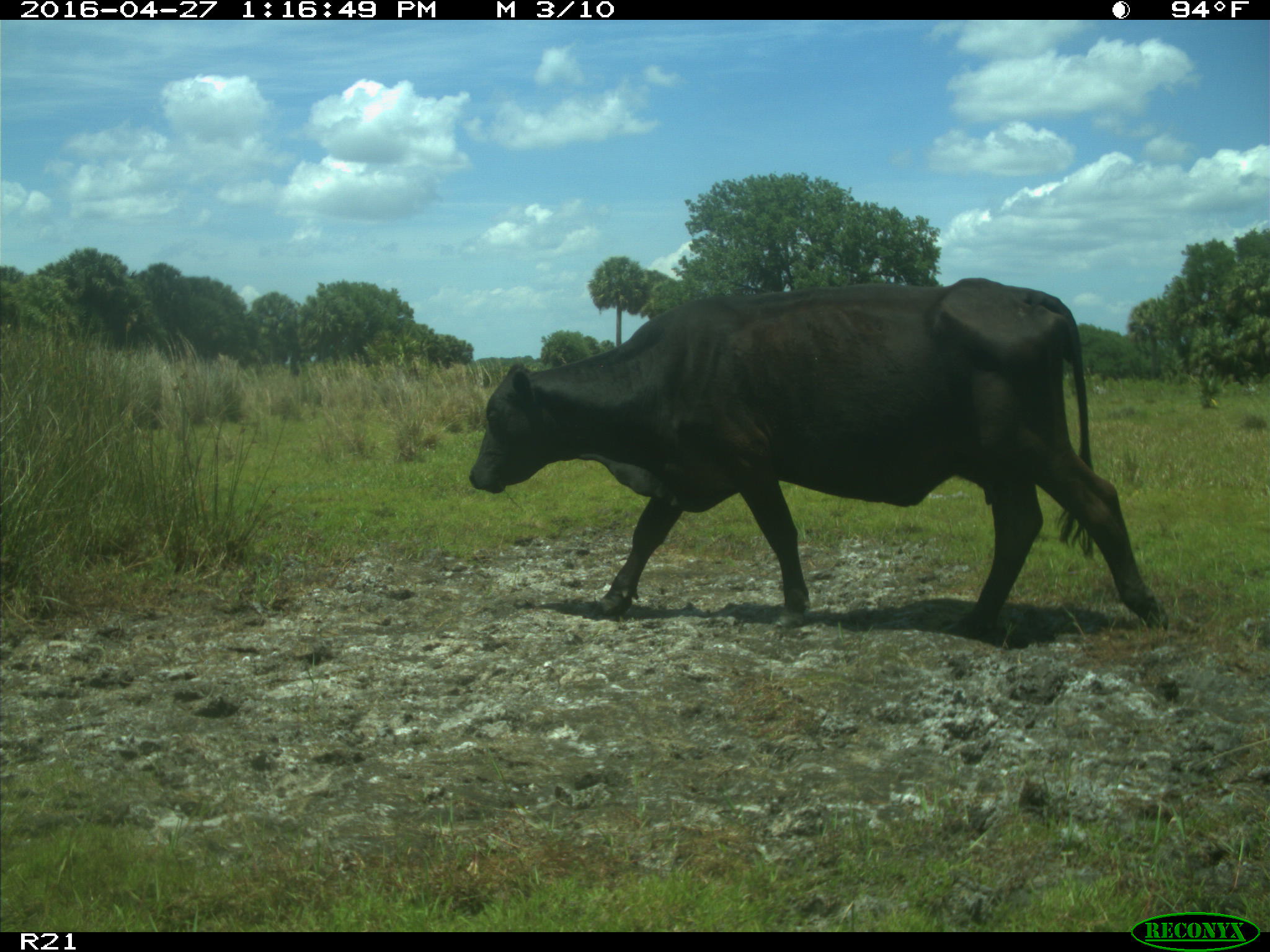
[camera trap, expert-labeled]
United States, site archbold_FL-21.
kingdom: Animalia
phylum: Chordata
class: Mammalia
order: Artiodactyla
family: Bovidae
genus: Bos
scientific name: Bos taurus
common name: domestic cow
Bos taurus (domestic cow).